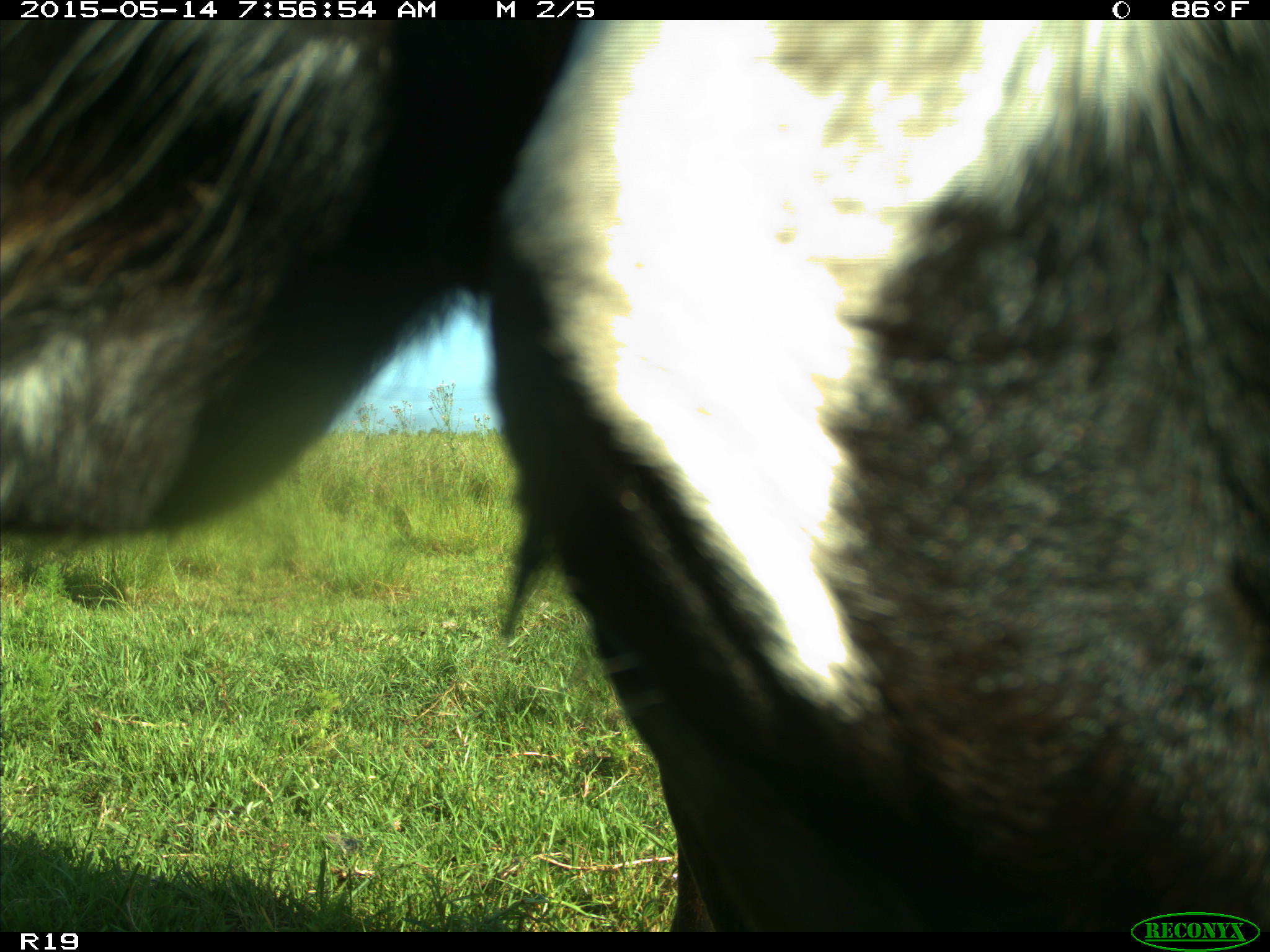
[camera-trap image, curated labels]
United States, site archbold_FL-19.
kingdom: Animalia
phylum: Chordata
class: Mammalia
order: Artiodactyla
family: Bovidae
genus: Bos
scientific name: Bos taurus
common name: domestic cow